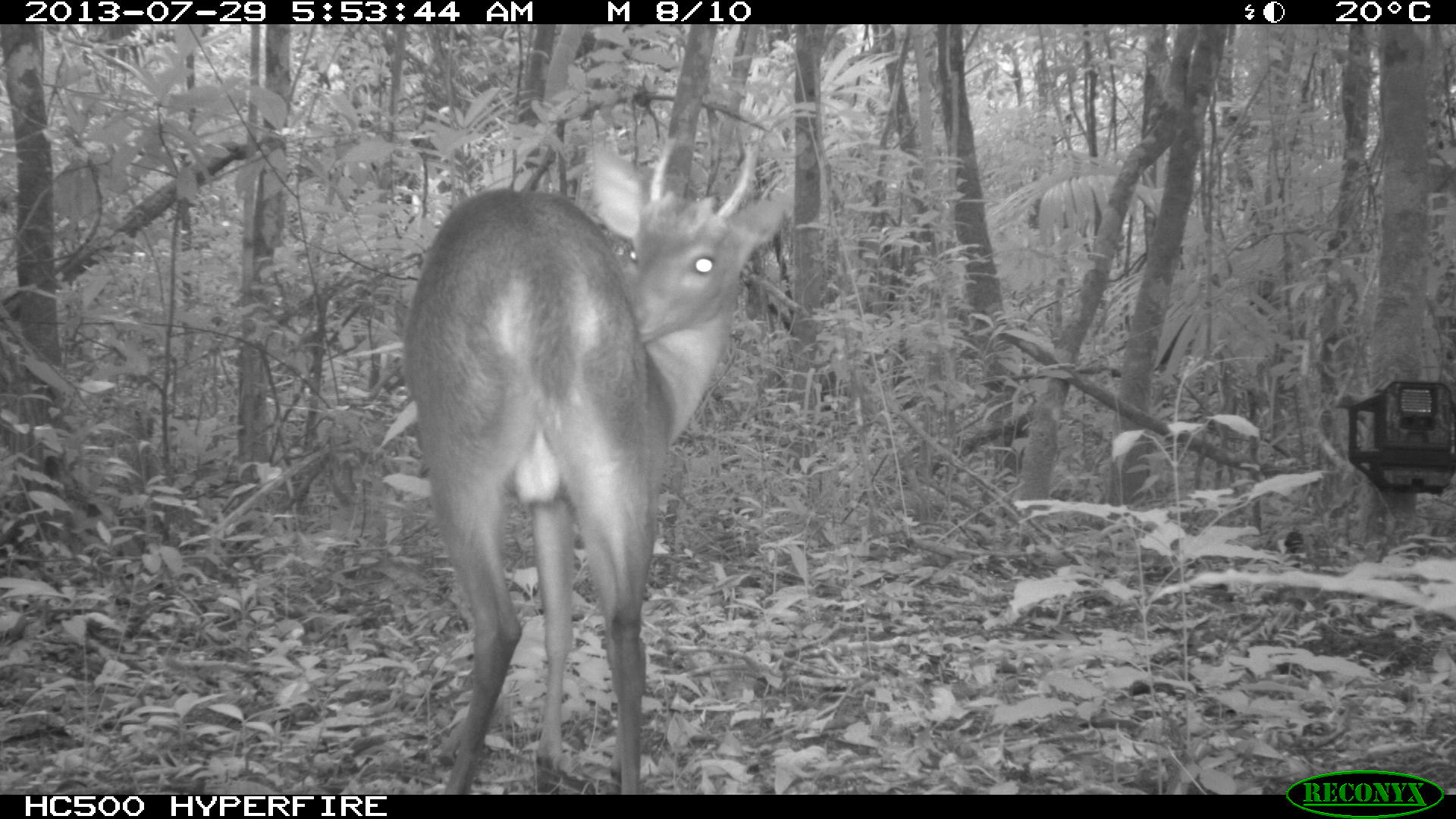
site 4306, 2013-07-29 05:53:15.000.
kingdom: Animalia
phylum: Chordata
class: Mammalia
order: Artiodactyla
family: Cervidae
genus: Mazama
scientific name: Mazama temama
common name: central american red brocket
Mazama temama (central american red brocket), count 1, sex male.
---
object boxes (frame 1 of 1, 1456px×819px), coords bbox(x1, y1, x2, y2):
mazama temama: bbox(402, 137, 789, 792)